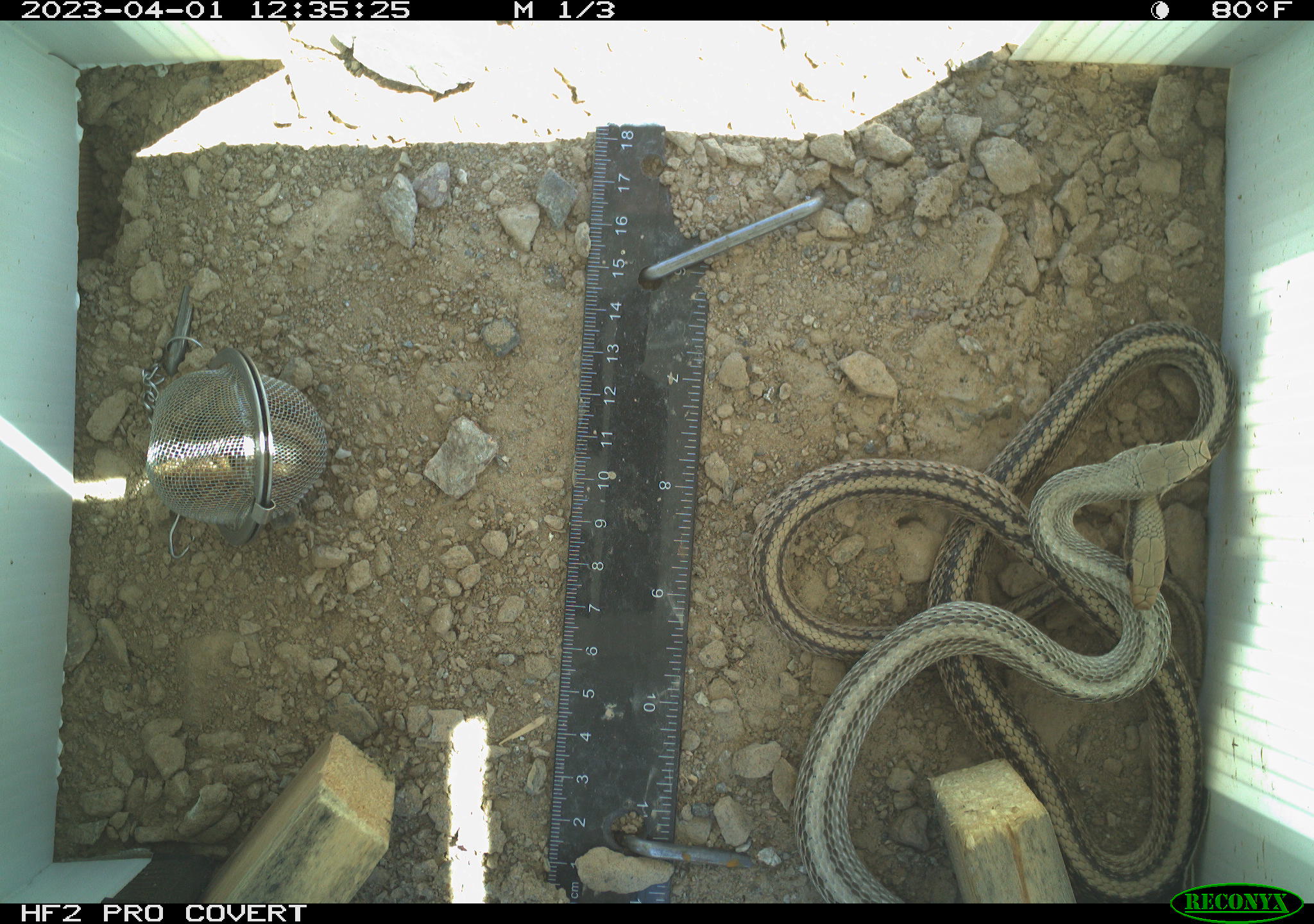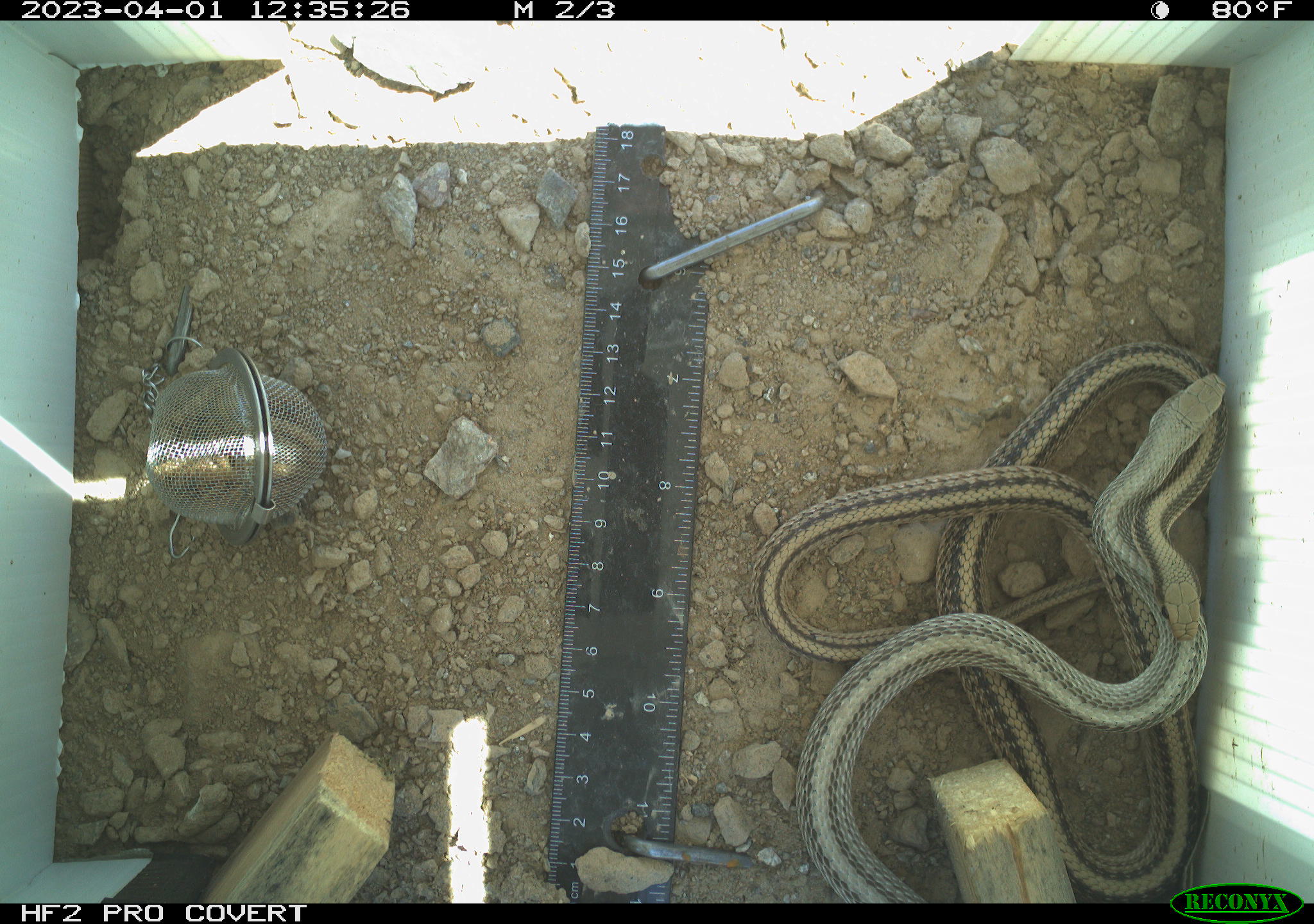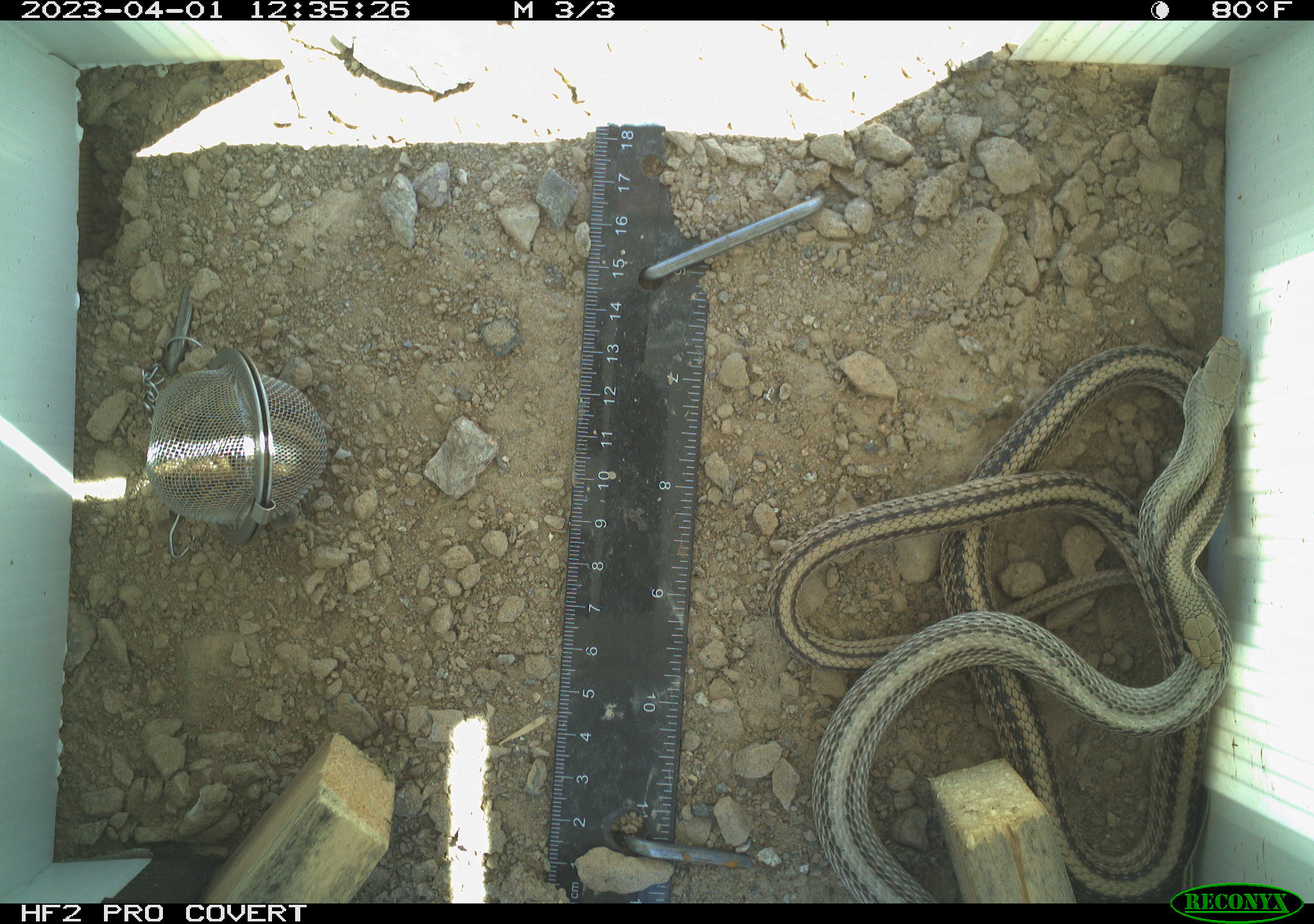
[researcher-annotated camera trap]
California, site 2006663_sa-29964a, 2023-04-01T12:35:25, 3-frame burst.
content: unidentified animal